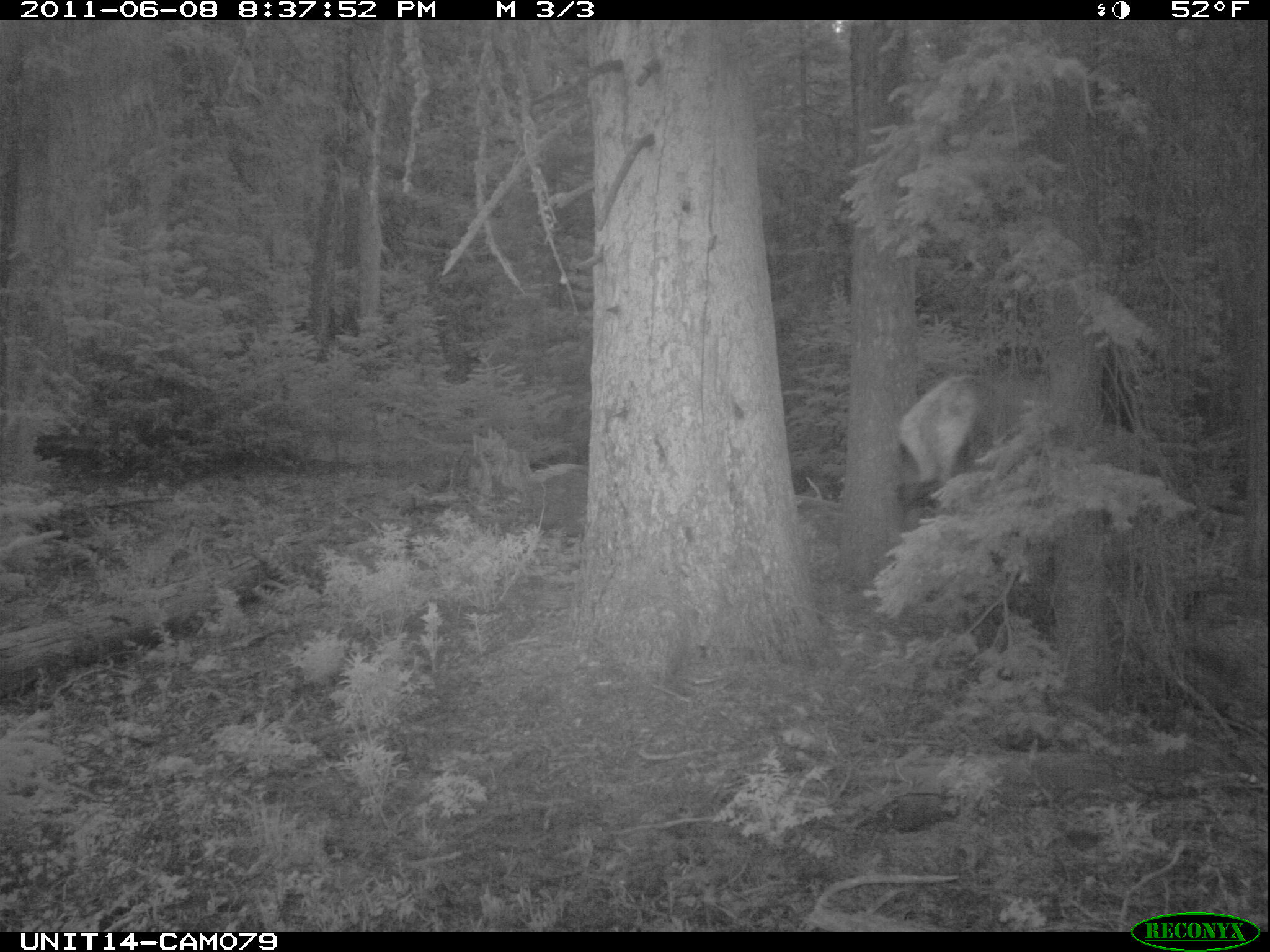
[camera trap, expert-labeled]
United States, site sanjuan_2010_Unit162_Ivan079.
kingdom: Animalia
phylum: Chordata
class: Mammalia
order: Artiodactyla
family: Cervidae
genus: Cervus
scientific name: Cervus elaphus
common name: red deer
Cervus elaphus (red deer).